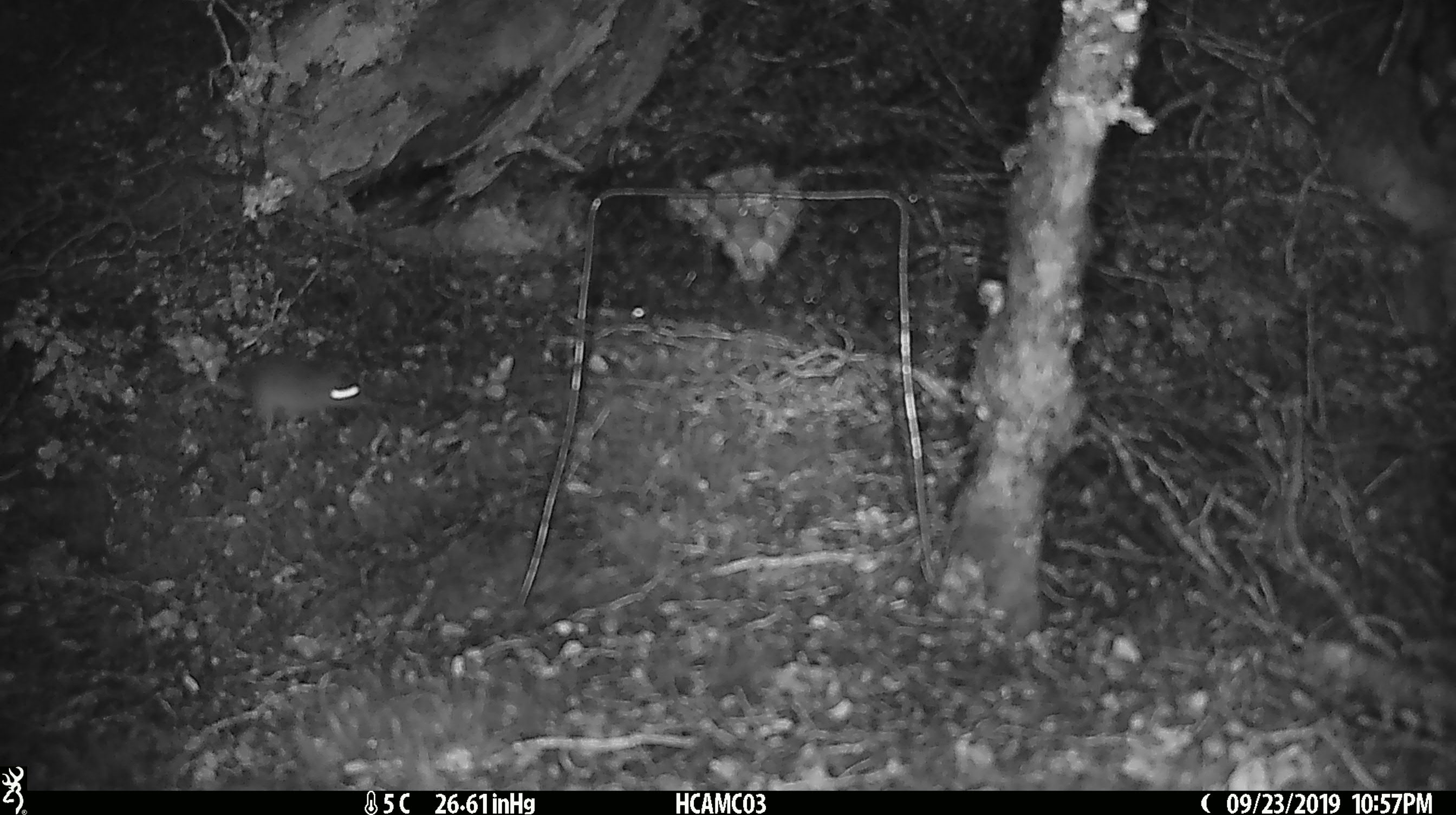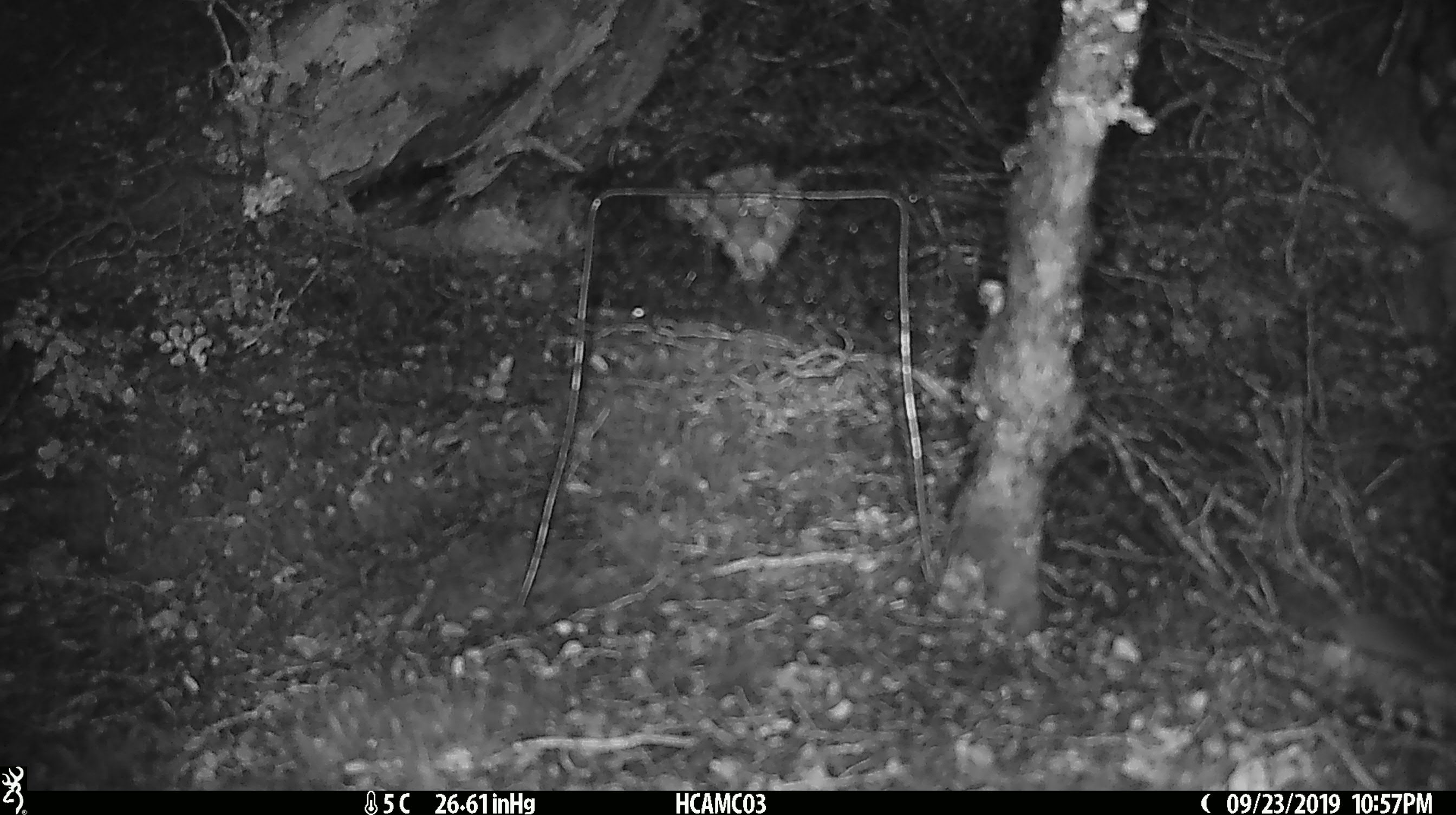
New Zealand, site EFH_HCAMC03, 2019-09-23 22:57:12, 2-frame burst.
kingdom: Animalia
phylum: Chordata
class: Mammalia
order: Rodentia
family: Muridae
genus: Mus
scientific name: Mus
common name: mouse